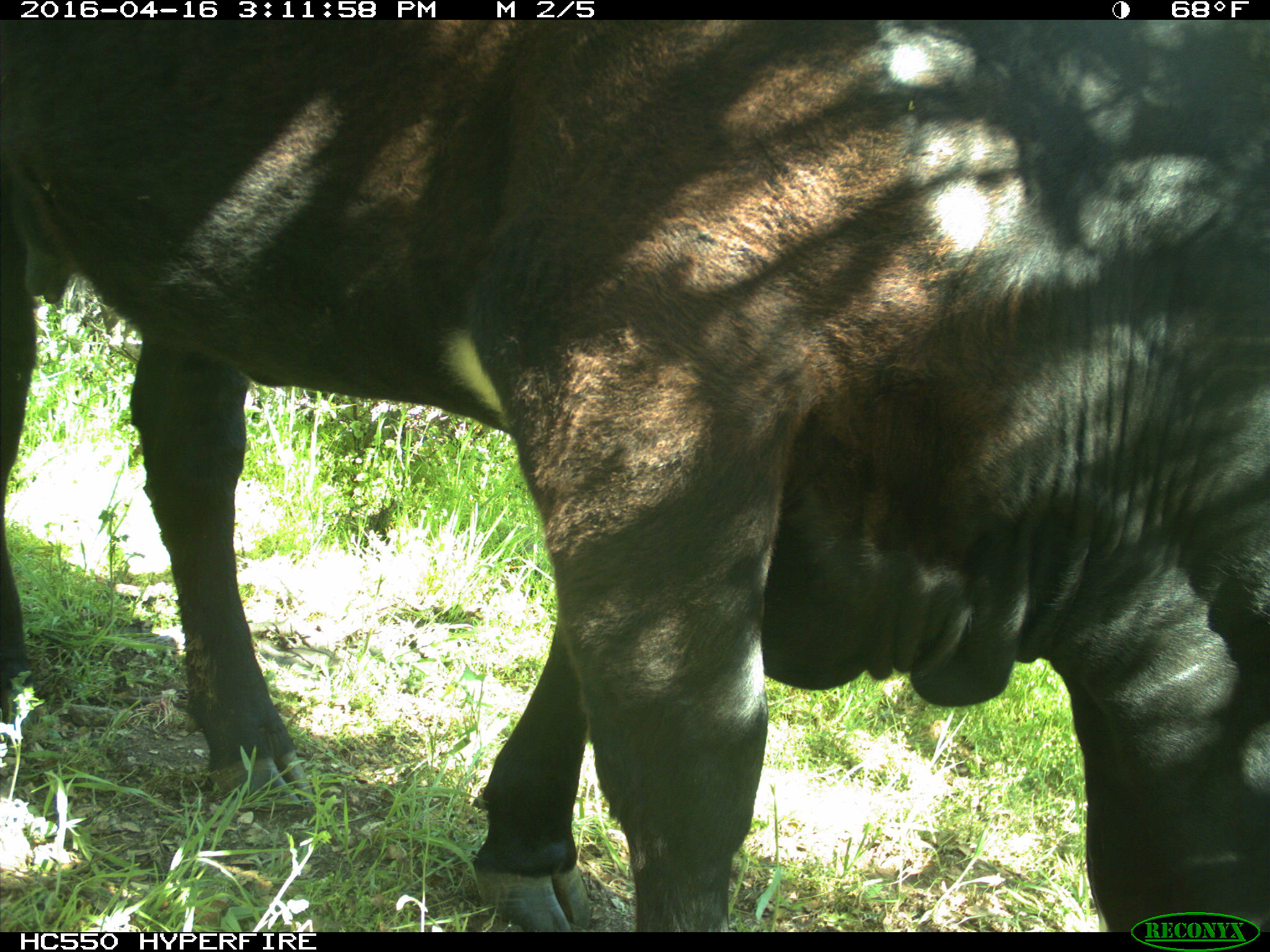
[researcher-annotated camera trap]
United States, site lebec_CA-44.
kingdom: Animalia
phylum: Chordata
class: Mammalia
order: Artiodactyla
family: Bovidae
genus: Bos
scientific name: Bos taurus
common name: domestic cow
Bos taurus (domestic cow).